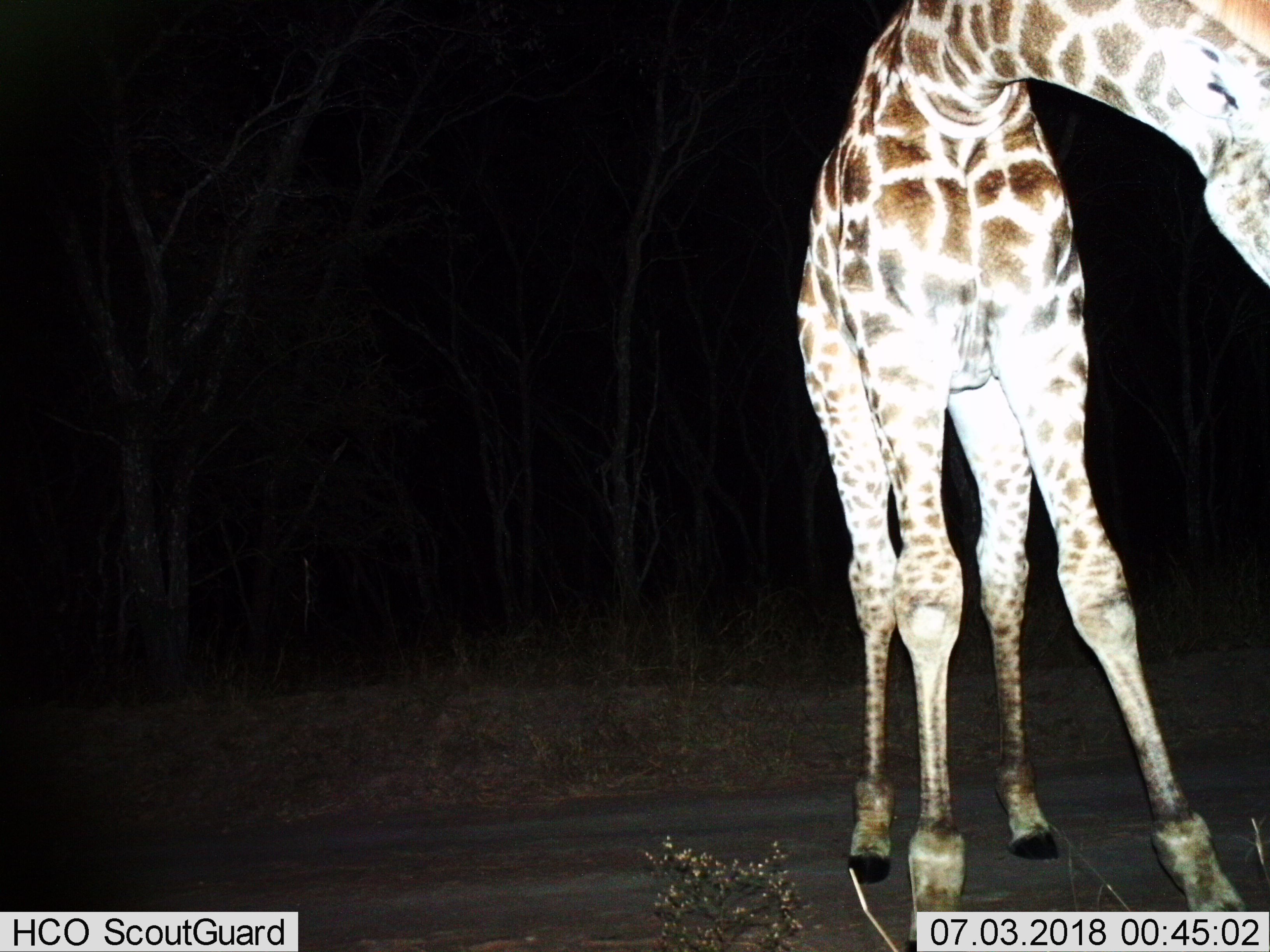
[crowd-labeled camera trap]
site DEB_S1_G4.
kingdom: Animalia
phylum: Chordata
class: Mammalia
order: Artiodactyla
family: Giraffidae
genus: Giraffa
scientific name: Giraffa camelopardalis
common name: giraffe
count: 1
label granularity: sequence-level